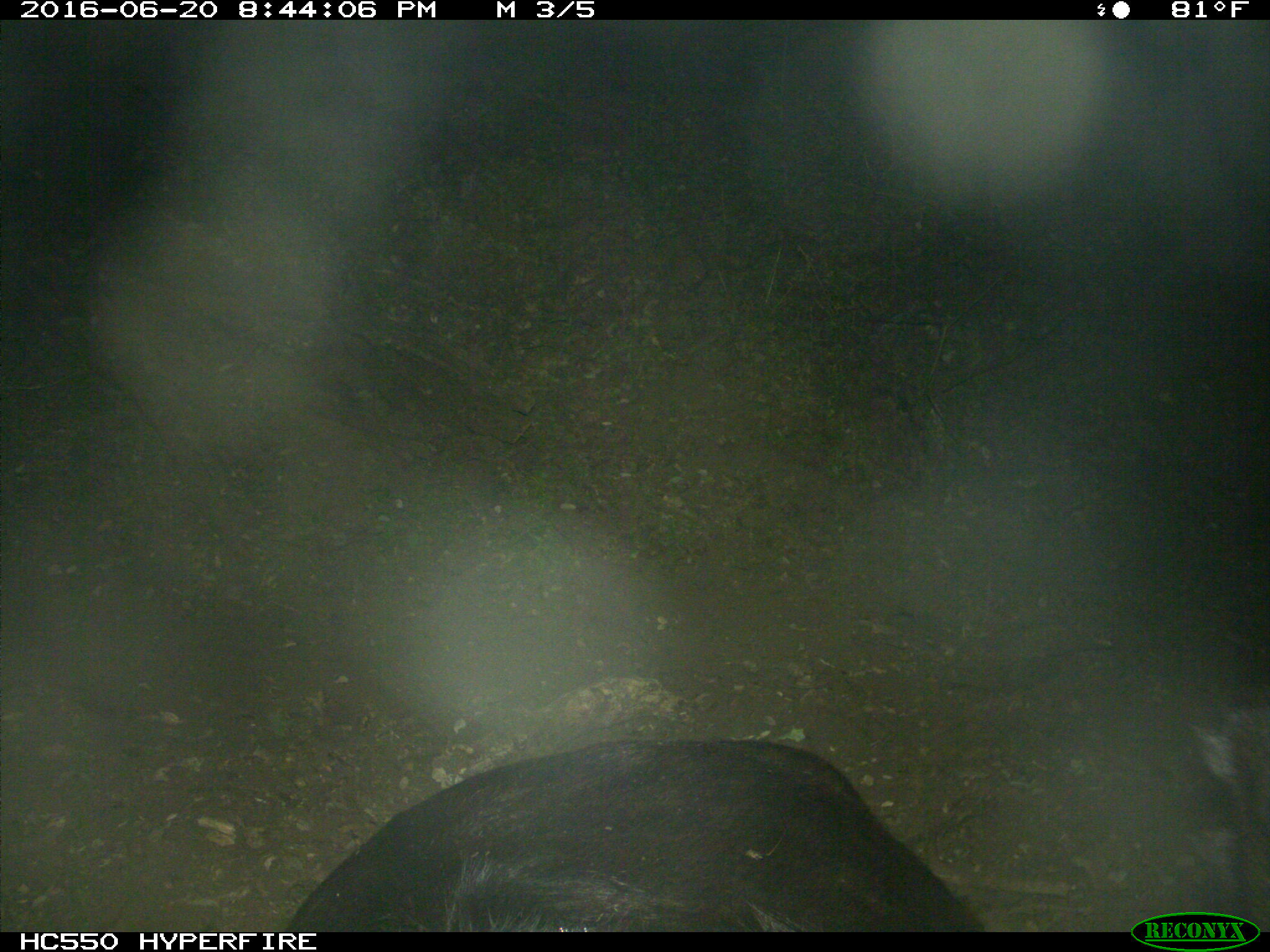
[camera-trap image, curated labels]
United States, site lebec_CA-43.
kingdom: Animalia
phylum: Chordata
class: Mammalia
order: Artiodactyla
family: Bovidae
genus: Bos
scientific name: Bos taurus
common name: domestic cow